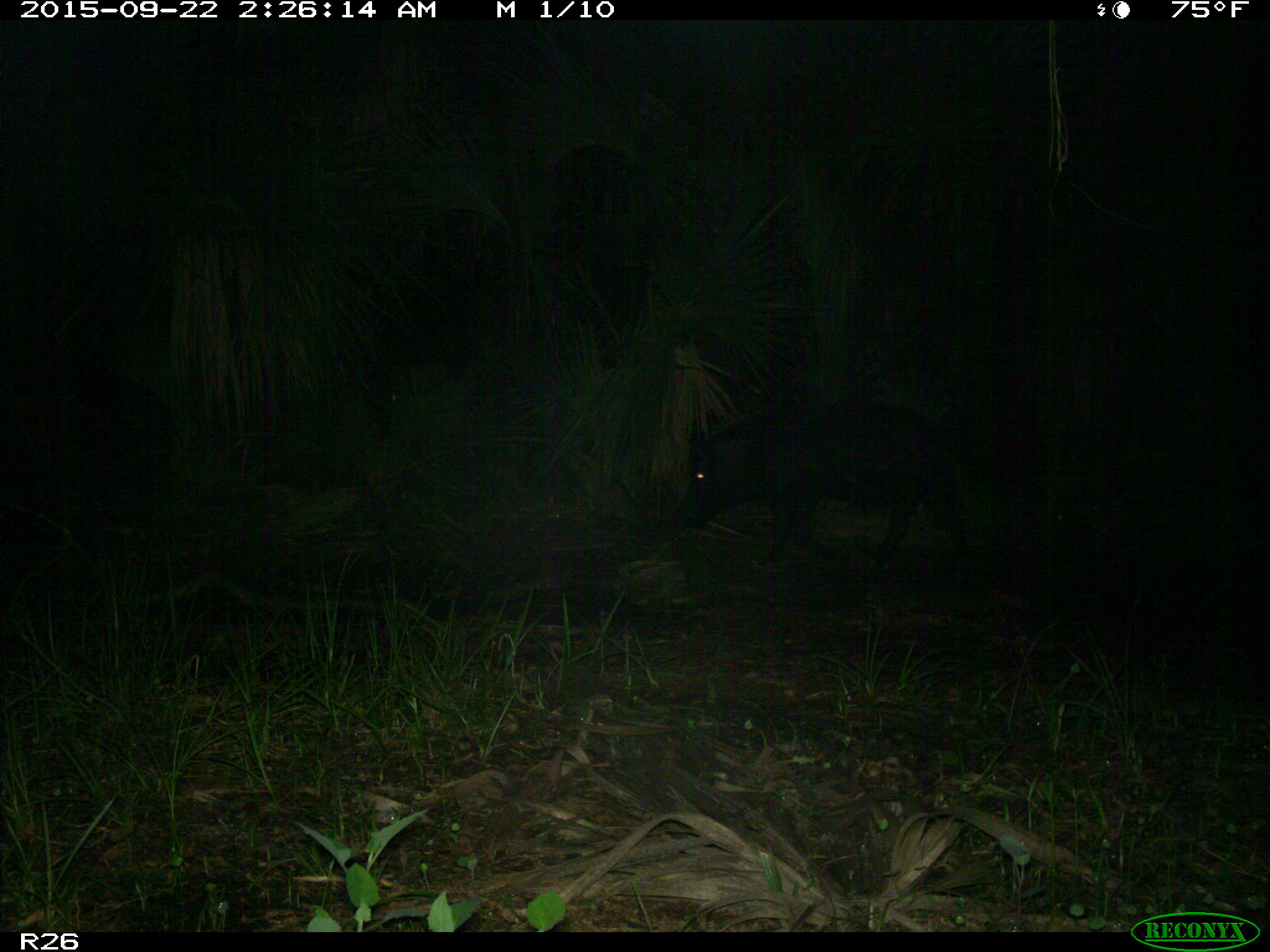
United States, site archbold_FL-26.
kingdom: Animalia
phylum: Chordata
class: Mammalia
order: Artiodactyla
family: Suidae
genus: Sus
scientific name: Sus scrofa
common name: wild boar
Sus scrofa (wild boar).